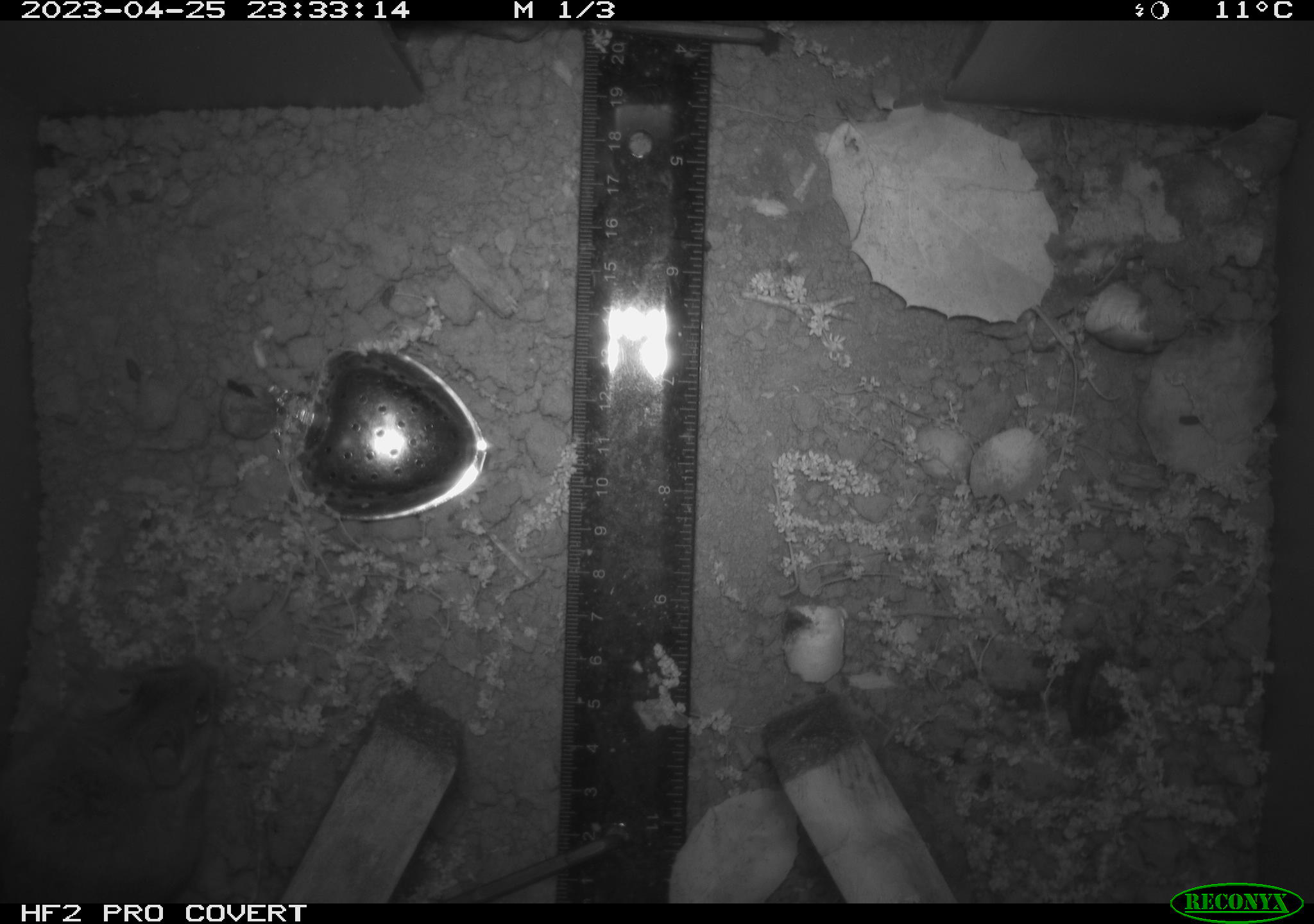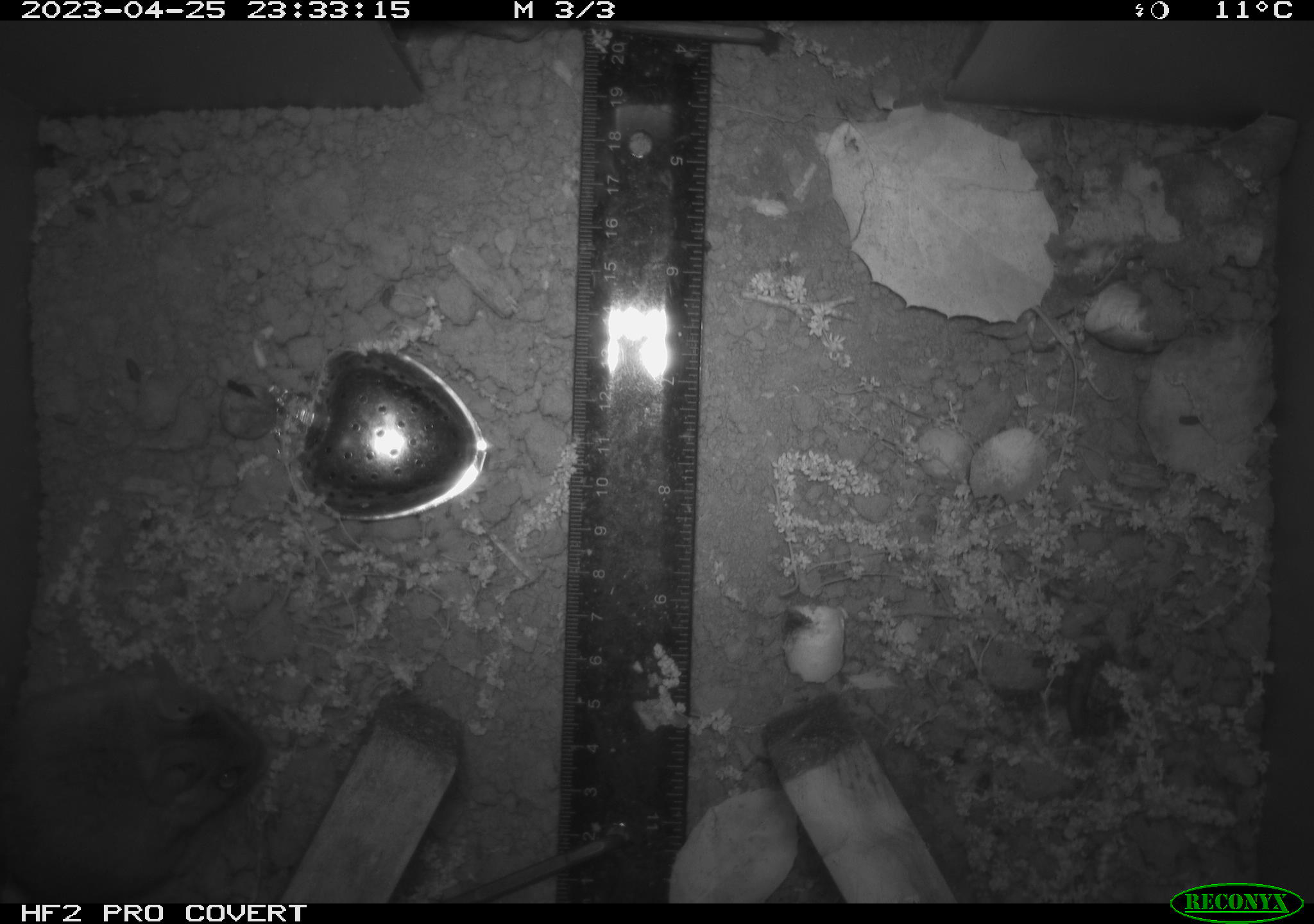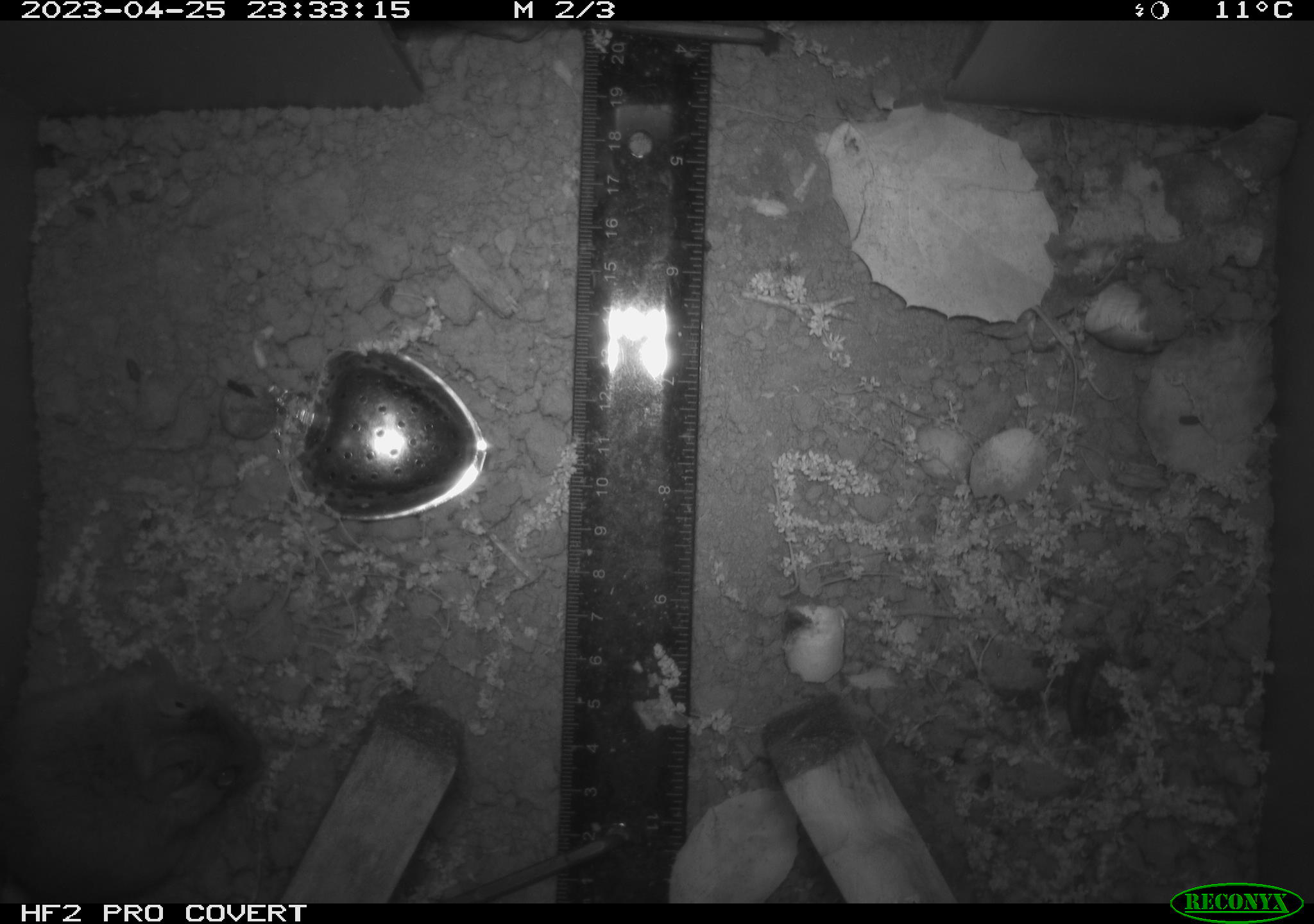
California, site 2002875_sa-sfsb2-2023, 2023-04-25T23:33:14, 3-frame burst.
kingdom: Animalia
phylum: Chordata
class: Mammalia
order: Rodentia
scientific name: Rodentia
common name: mouse species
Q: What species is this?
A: Mouse species (Rodentia).